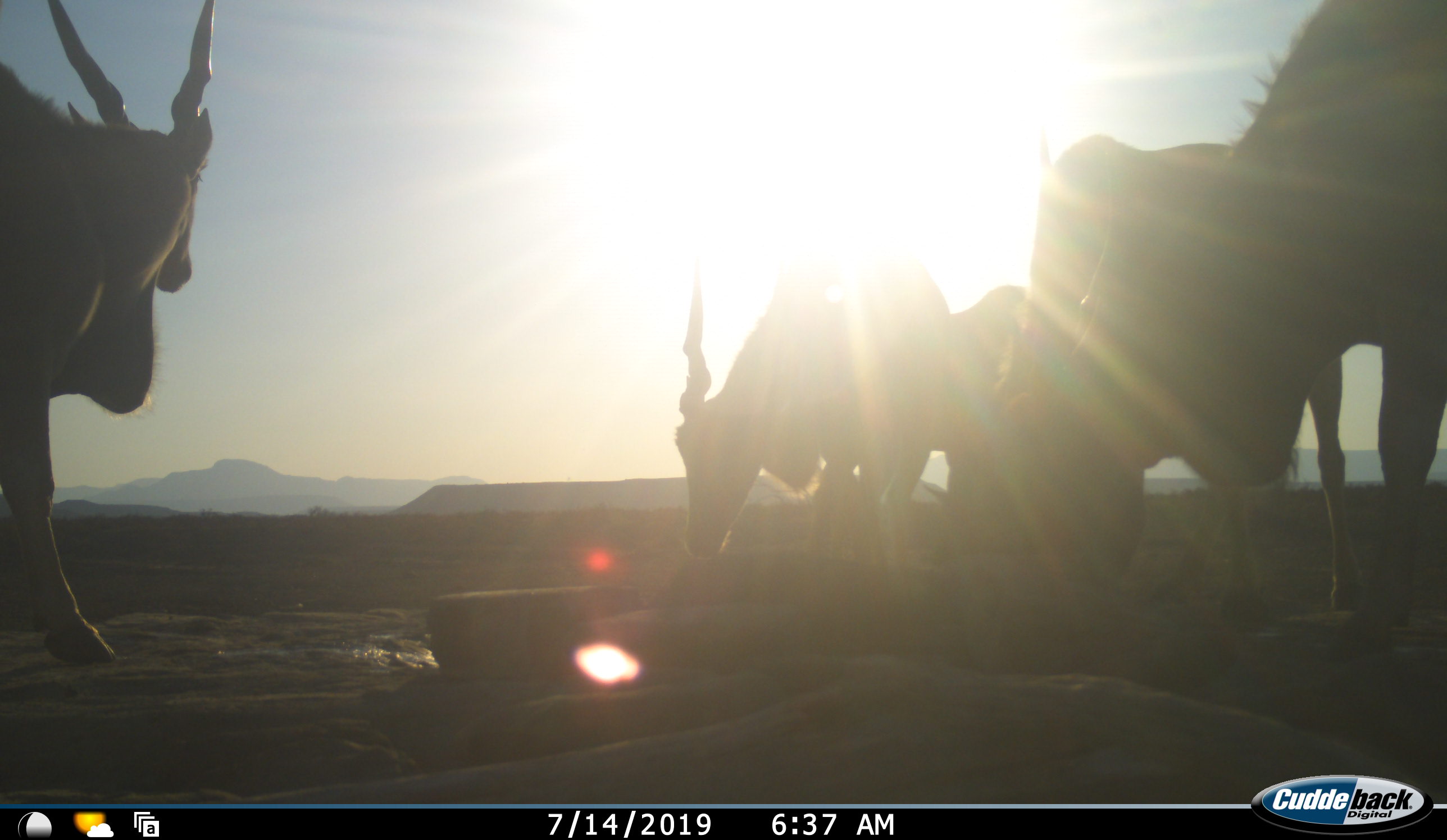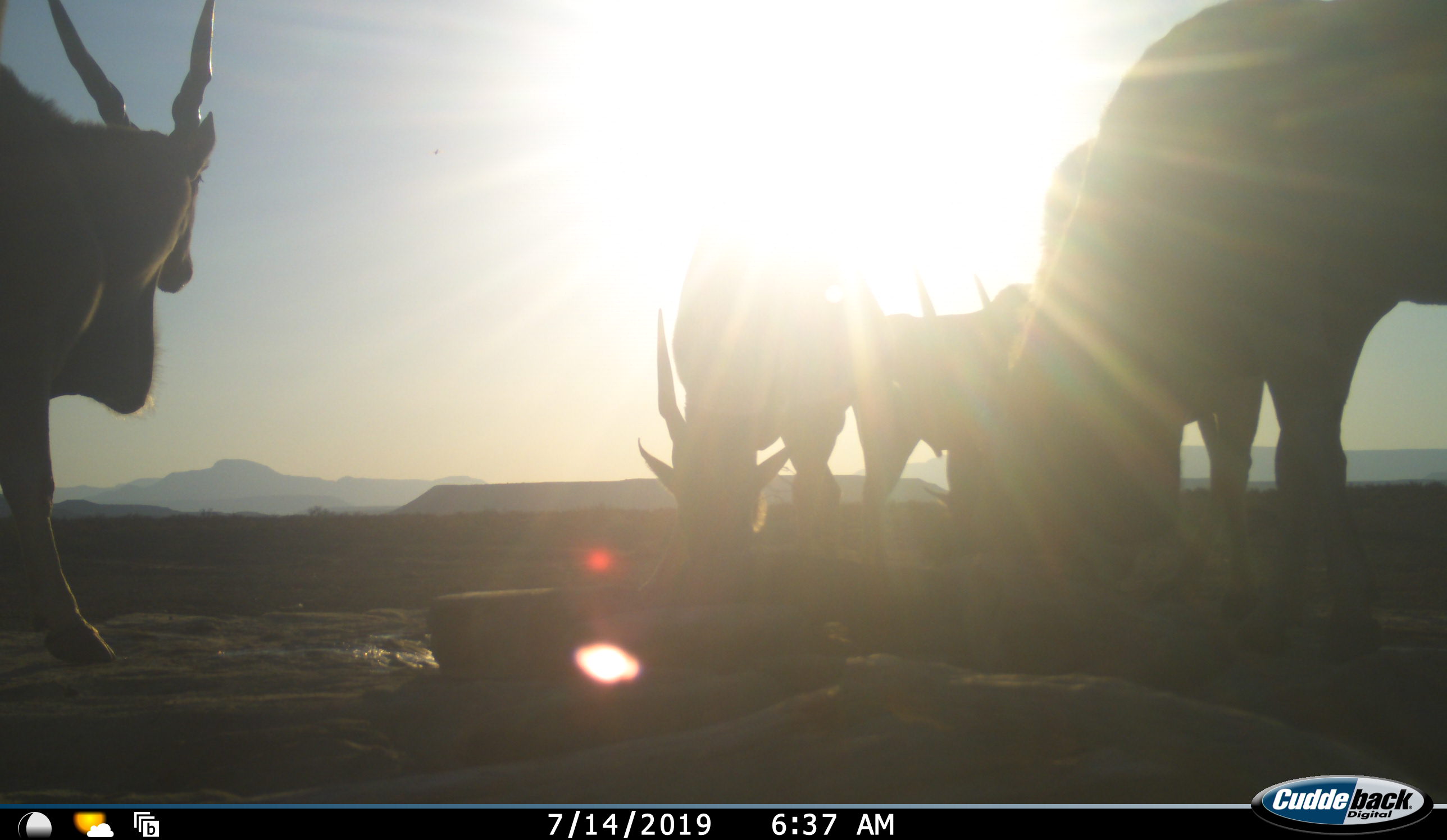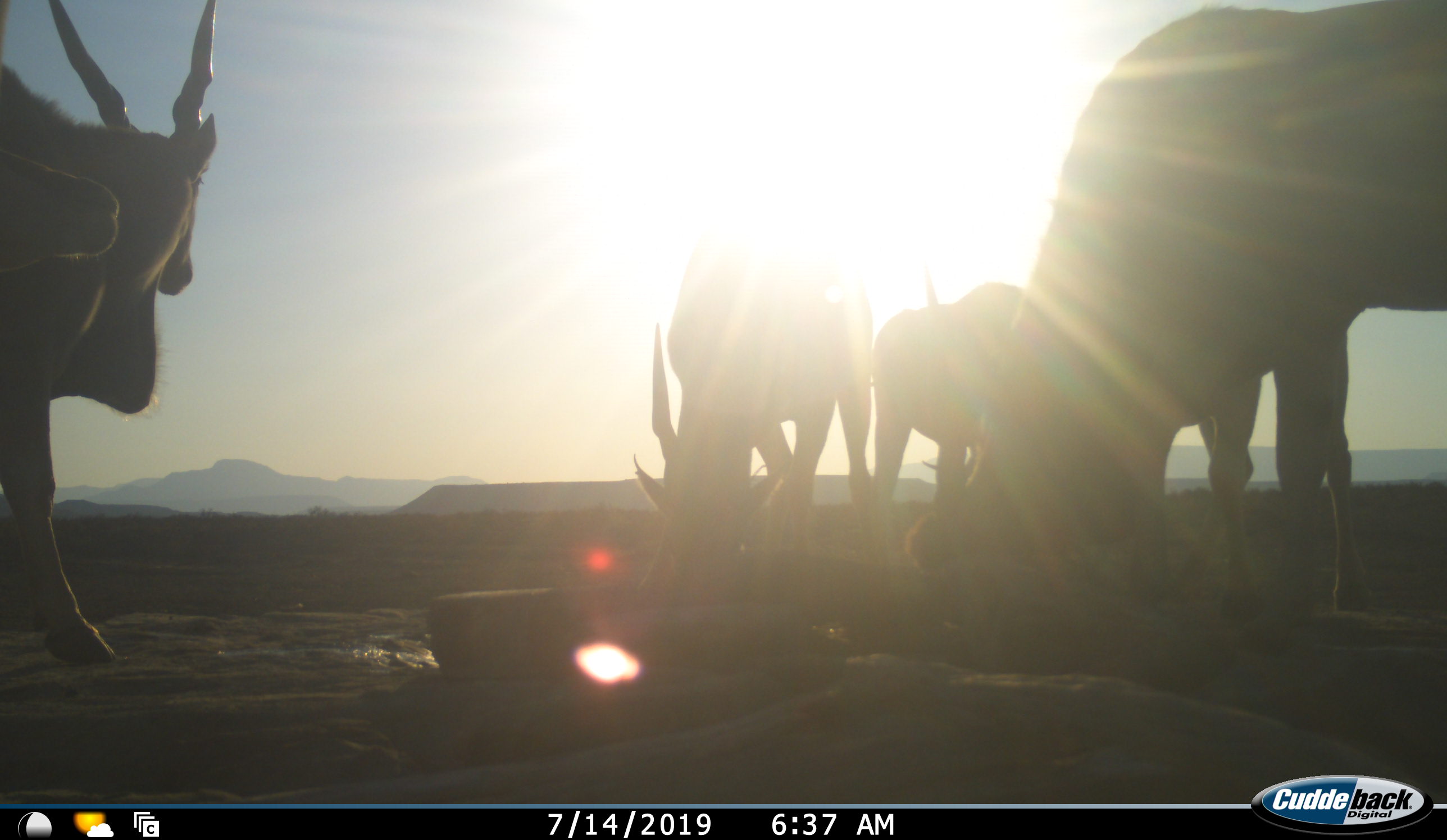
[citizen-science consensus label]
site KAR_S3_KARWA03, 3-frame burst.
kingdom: Animalia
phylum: Chordata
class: Mammalia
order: Artiodactyla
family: Bovidae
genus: Tragelaphus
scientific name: Tragelaphus oryx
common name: eland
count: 5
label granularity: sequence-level